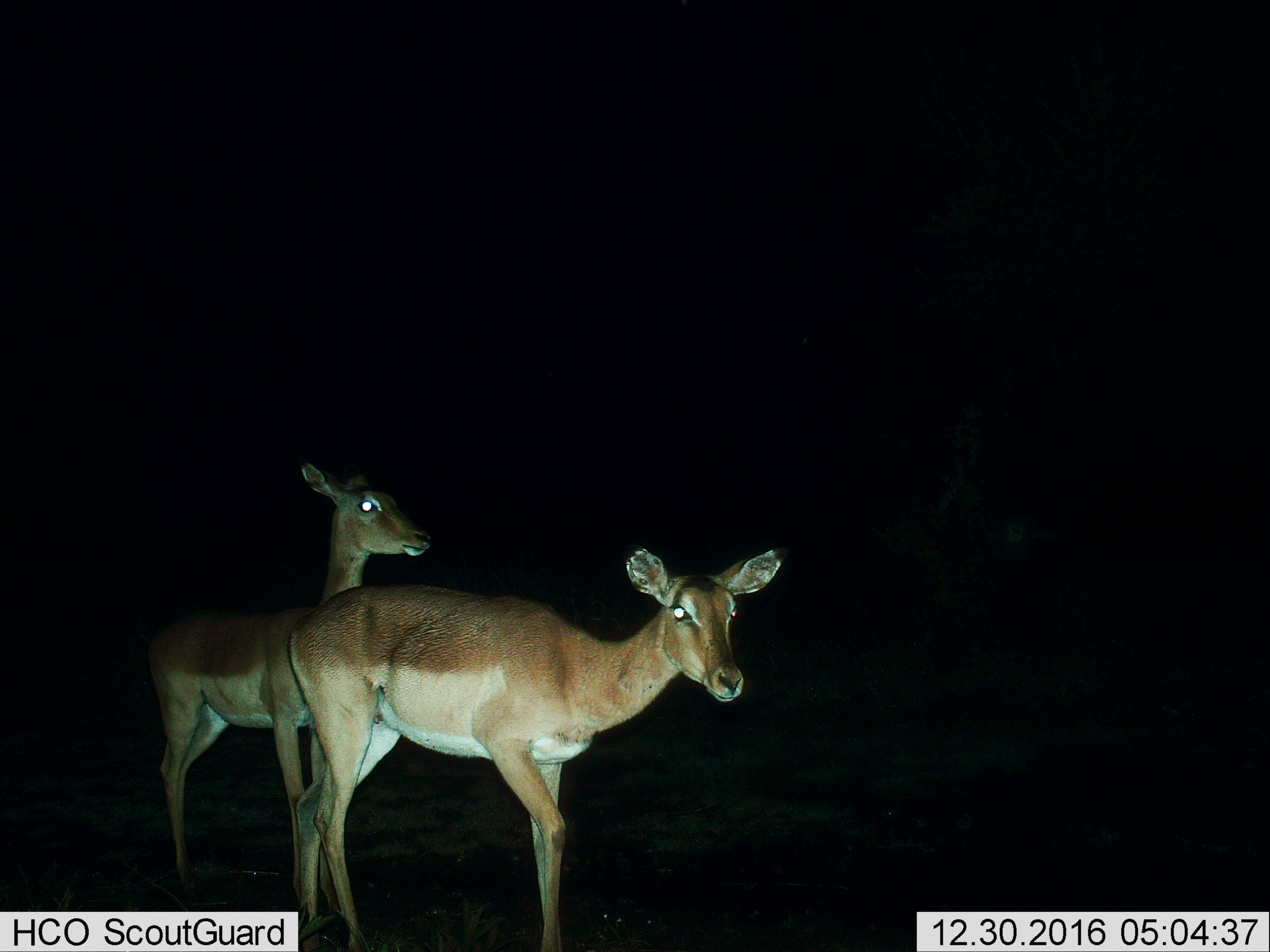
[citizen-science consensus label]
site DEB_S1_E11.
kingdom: Animalia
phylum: Chordata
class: Mammalia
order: Artiodactyla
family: Bovidae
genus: Aepyceros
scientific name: Aepyceros melampus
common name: impala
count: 2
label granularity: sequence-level